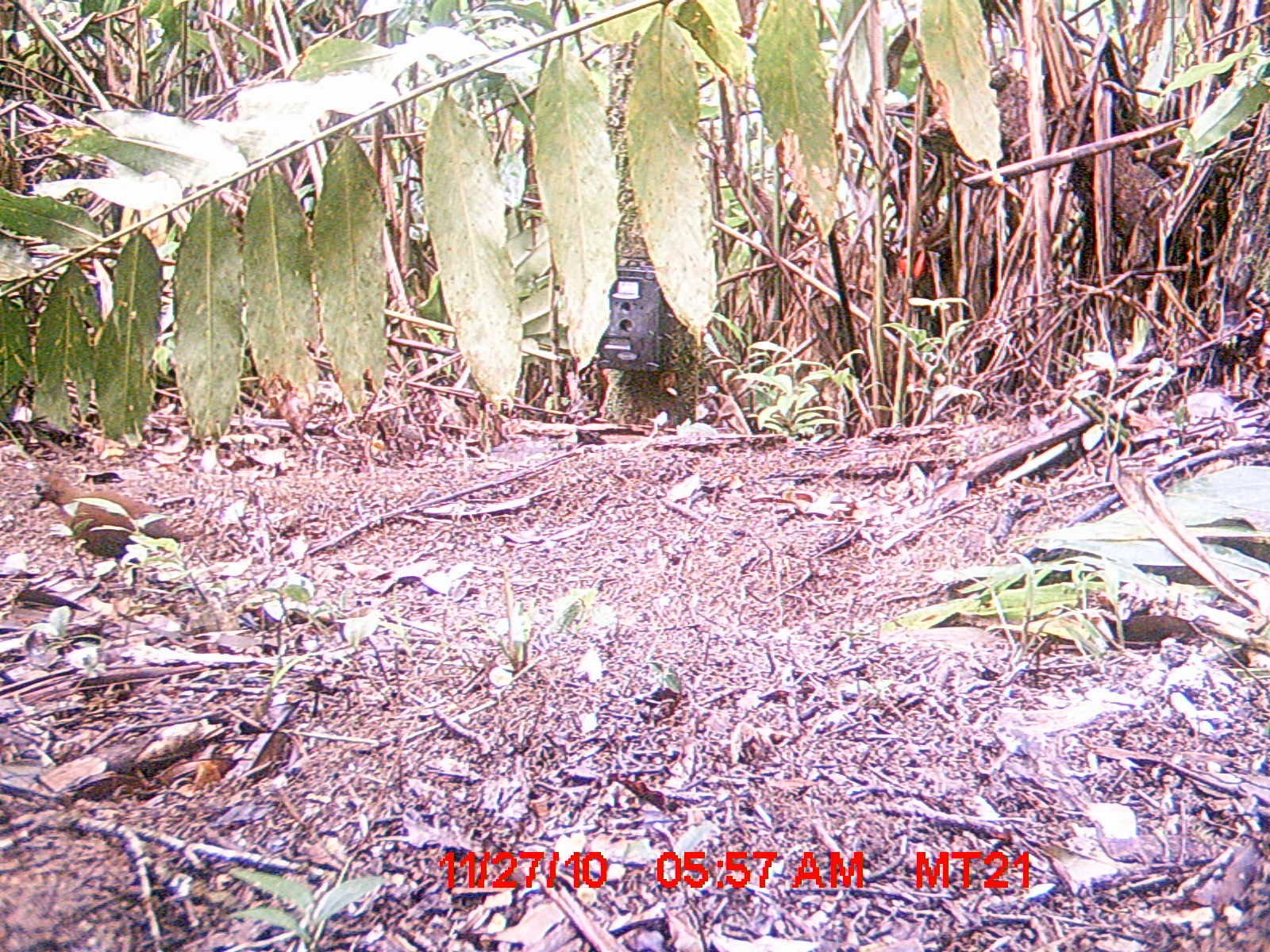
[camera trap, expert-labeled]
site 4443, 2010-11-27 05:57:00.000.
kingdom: Animalia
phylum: Chordata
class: Aves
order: Gruiformes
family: Sarothruridae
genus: Mentocrex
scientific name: Mentocrex kioloides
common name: madagascar wood rail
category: canirallus kioloides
Canirallus kioloides (madagascar wood rail) (Mentocrex kioloides), count 1.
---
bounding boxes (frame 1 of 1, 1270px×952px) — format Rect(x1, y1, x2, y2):
canirallus kioloides: Rect(26, 471, 207, 587)